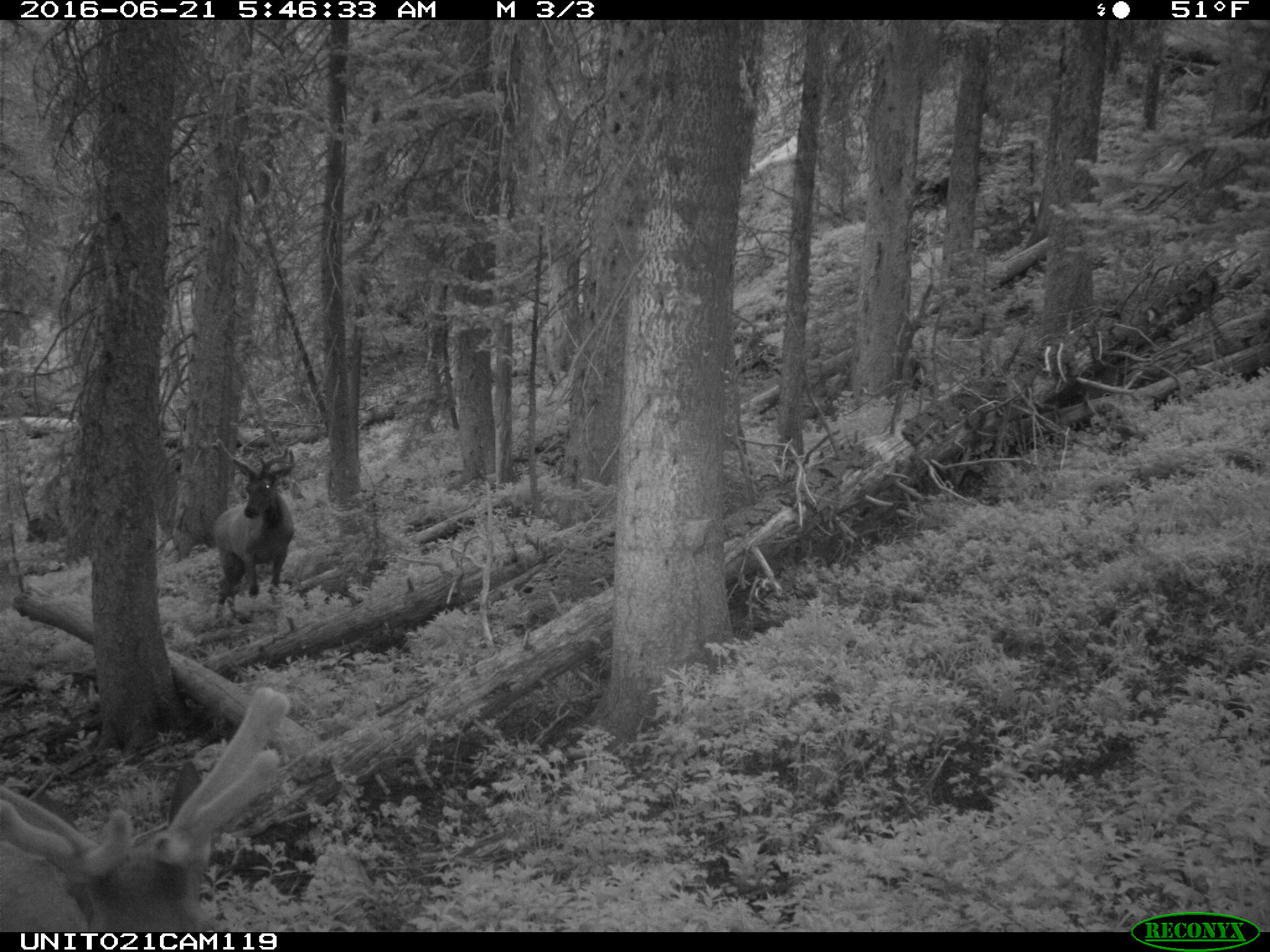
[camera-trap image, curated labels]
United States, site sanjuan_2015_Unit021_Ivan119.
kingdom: Animalia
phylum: Chordata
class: Mammalia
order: Artiodactyla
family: Cervidae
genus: Cervus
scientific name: Cervus elaphus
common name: red deer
Cervus elaphus (red deer).